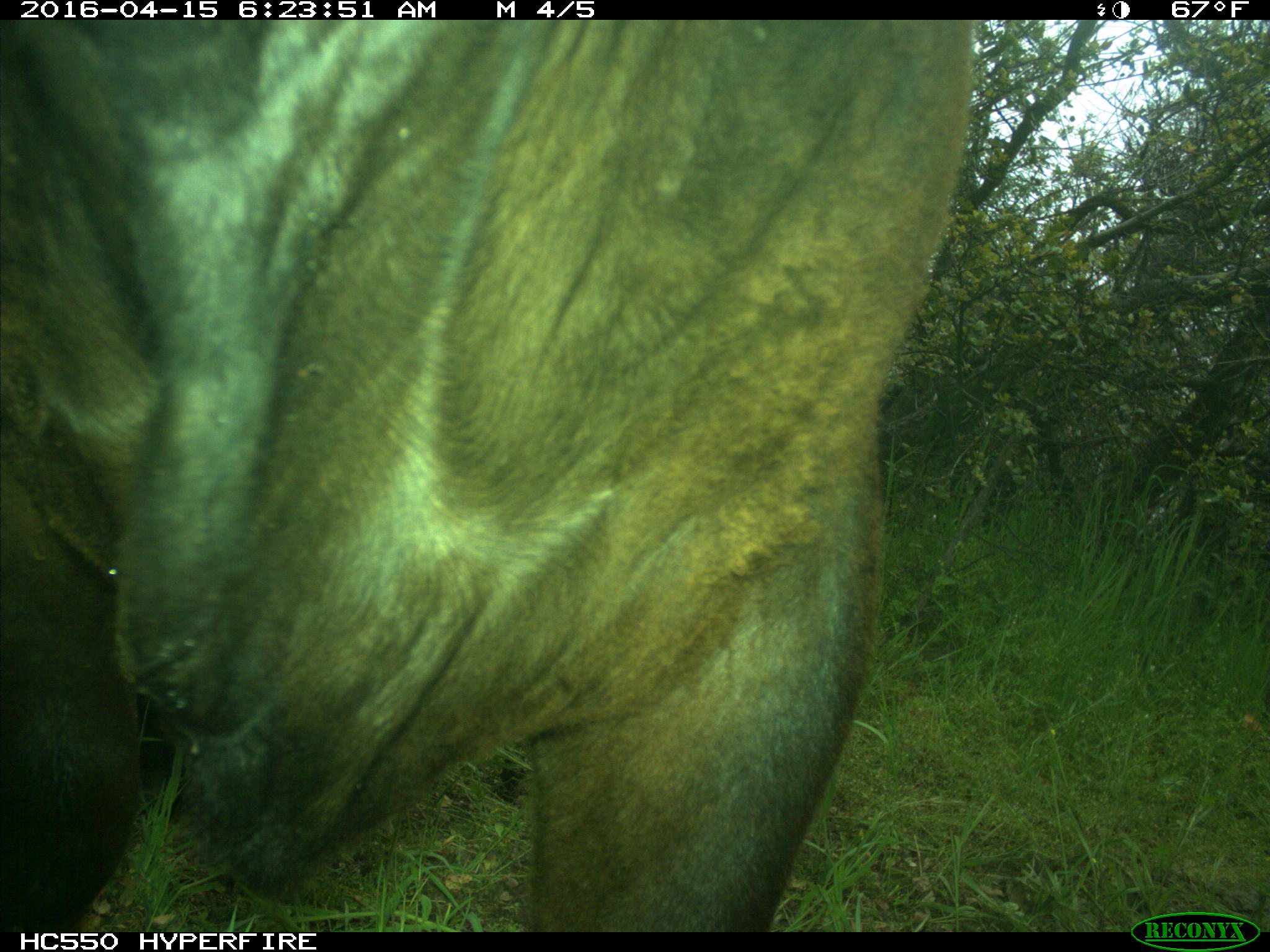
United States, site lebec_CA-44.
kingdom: Animalia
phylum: Chordata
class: Mammalia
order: Artiodactyla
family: Bovidae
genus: Bos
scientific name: Bos taurus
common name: domestic cow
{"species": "Bos taurus (domestic cow)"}